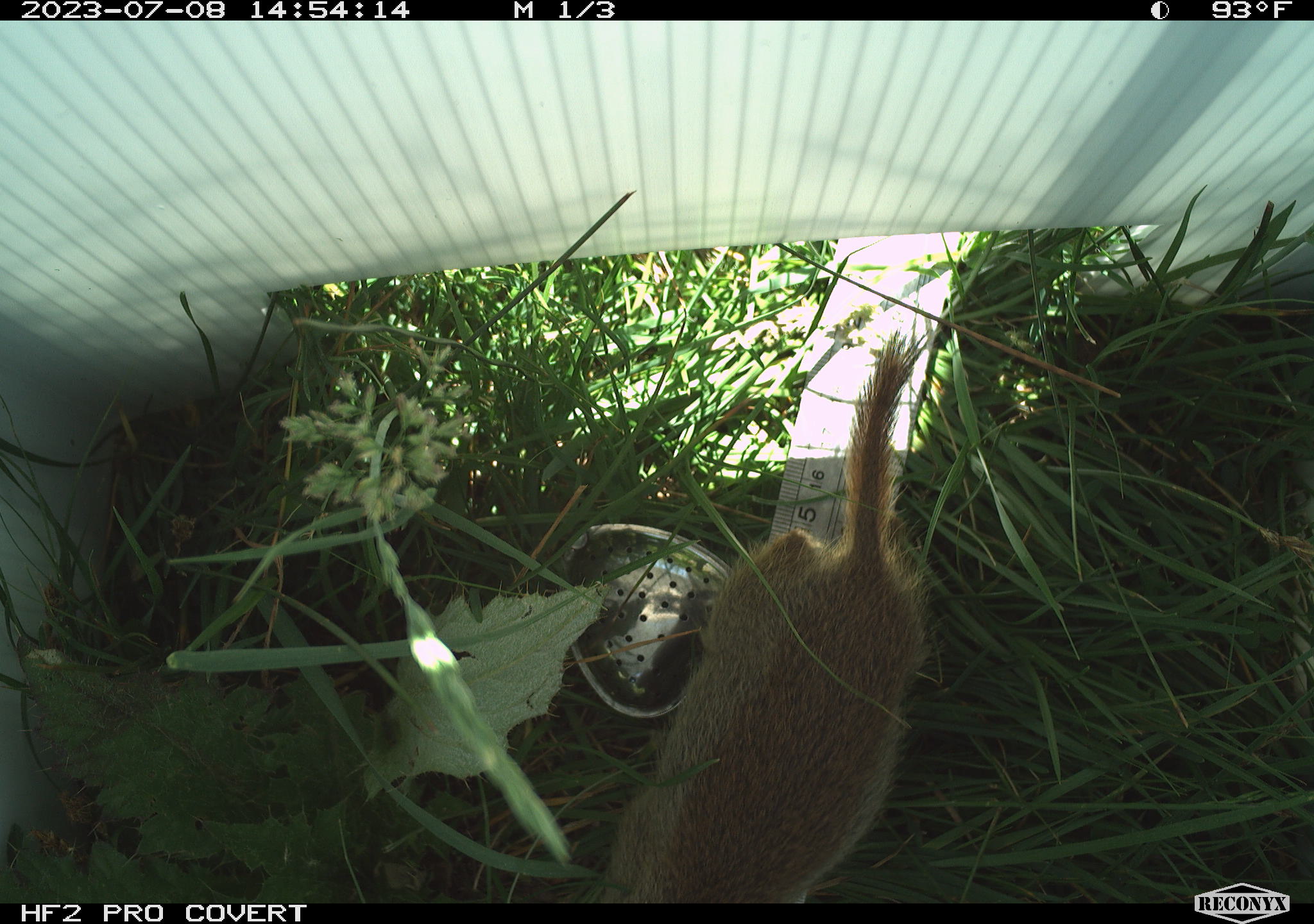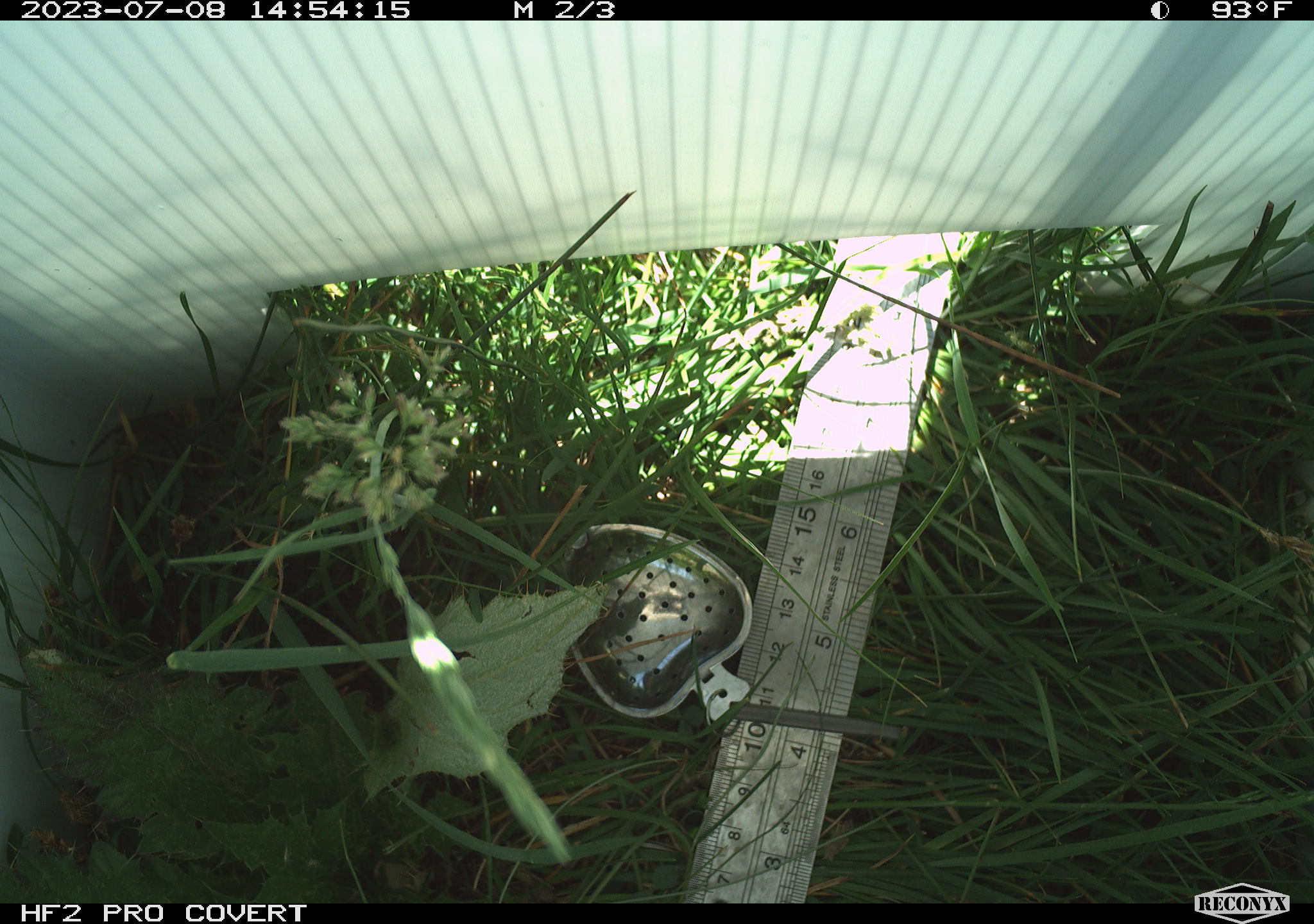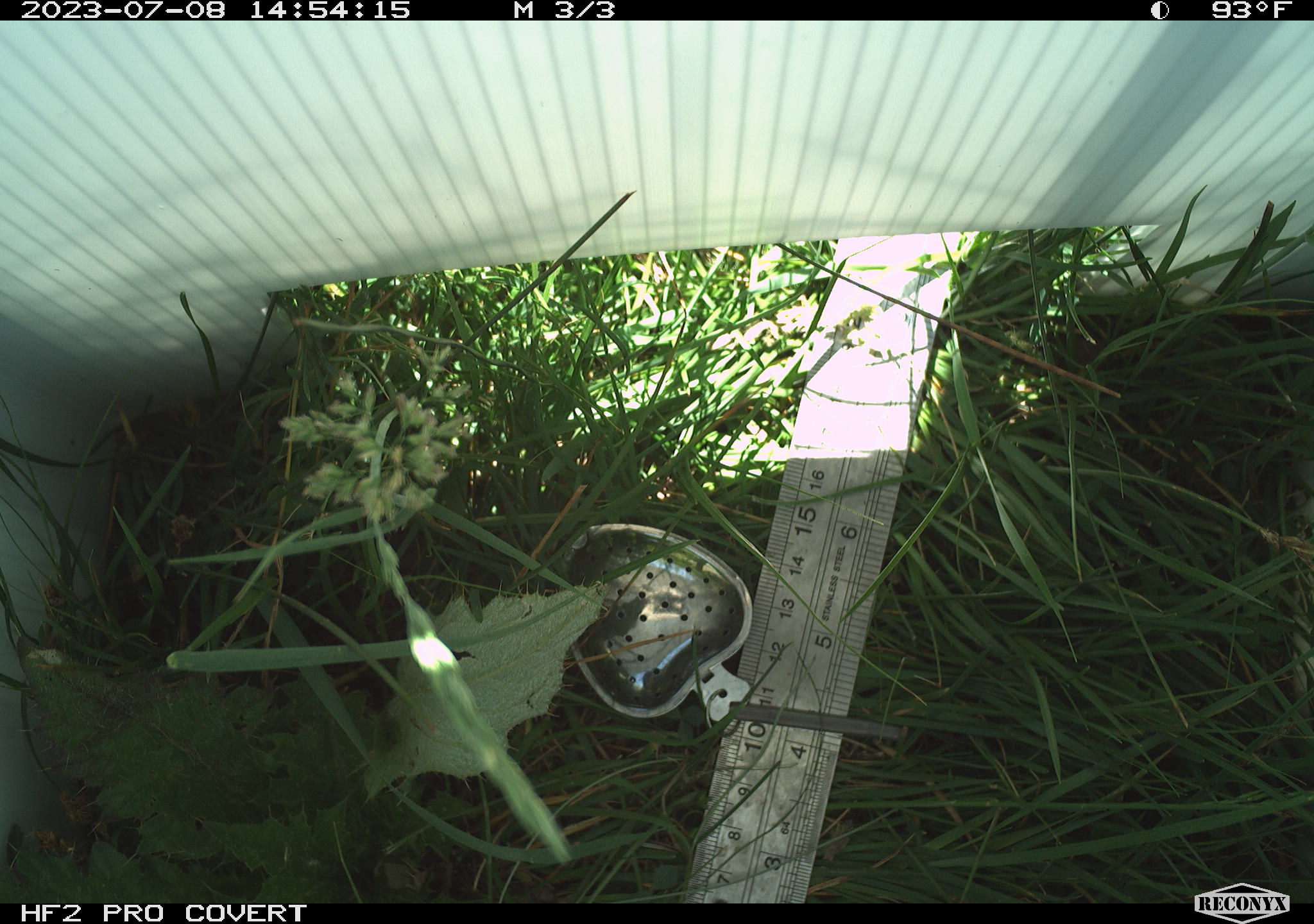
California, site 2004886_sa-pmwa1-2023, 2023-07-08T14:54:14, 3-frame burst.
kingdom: Animalia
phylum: Chordata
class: Mammalia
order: Rodentia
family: Sciuridae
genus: Urocitellus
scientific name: Urocitellus beldingi beldingi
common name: belding's ground squirrel